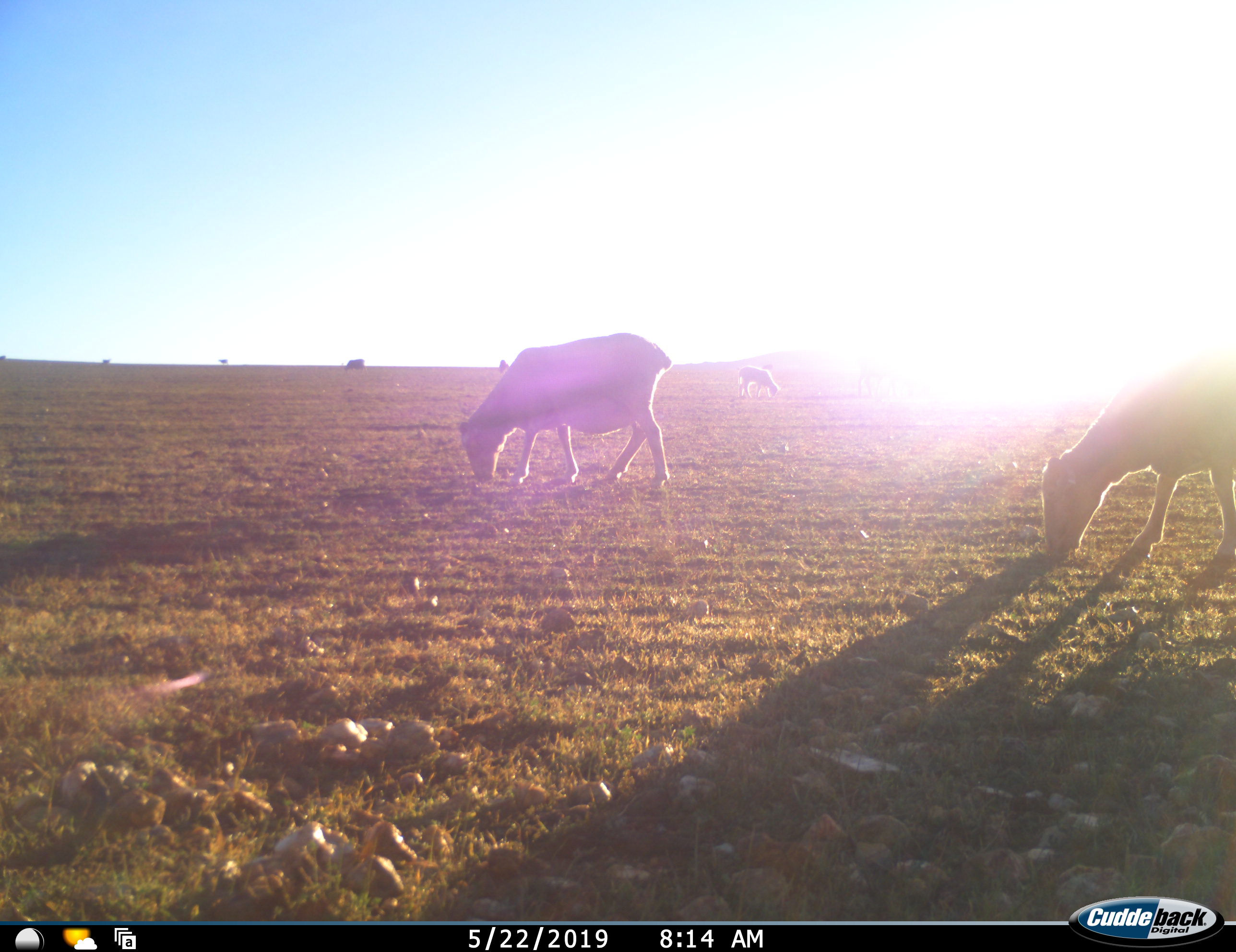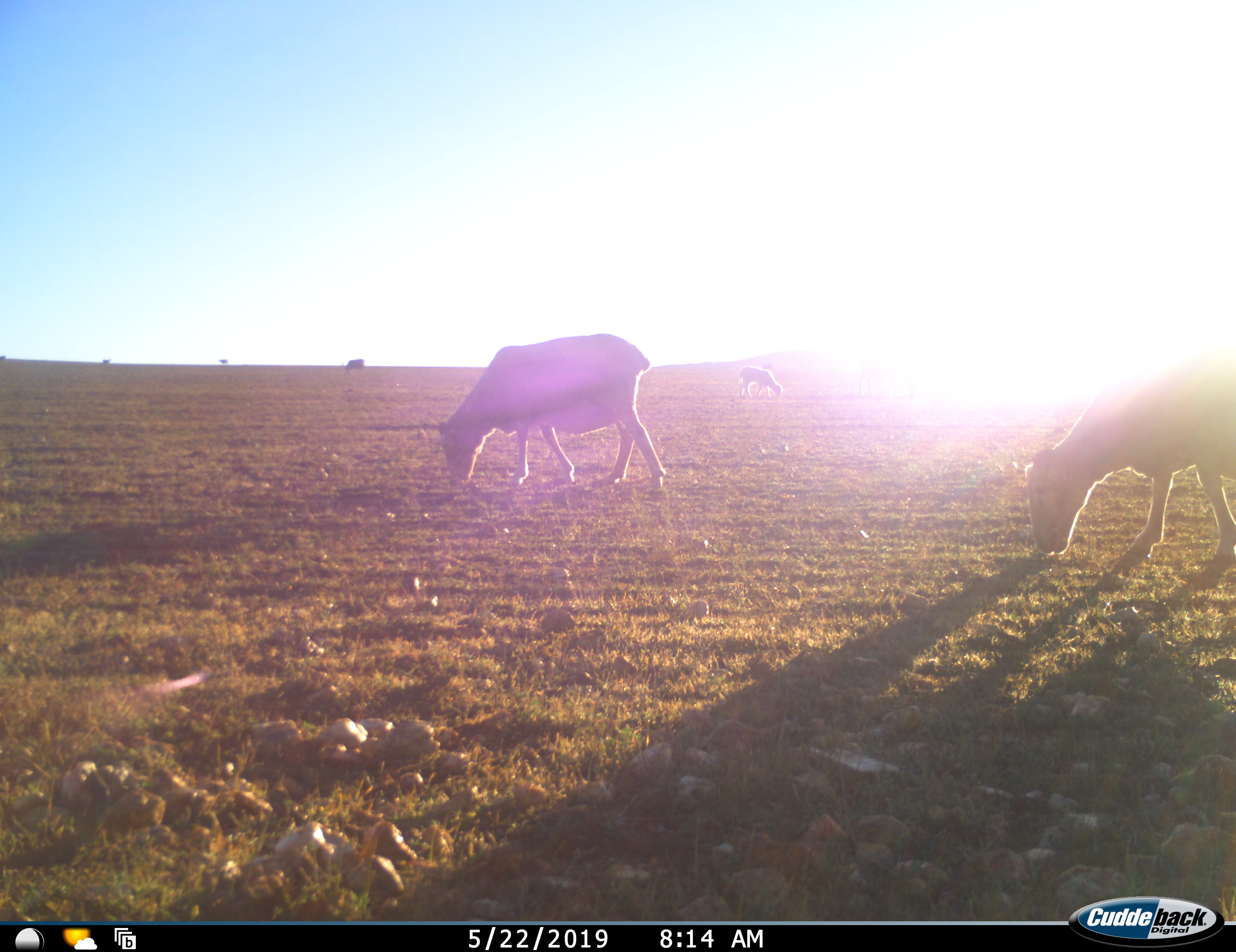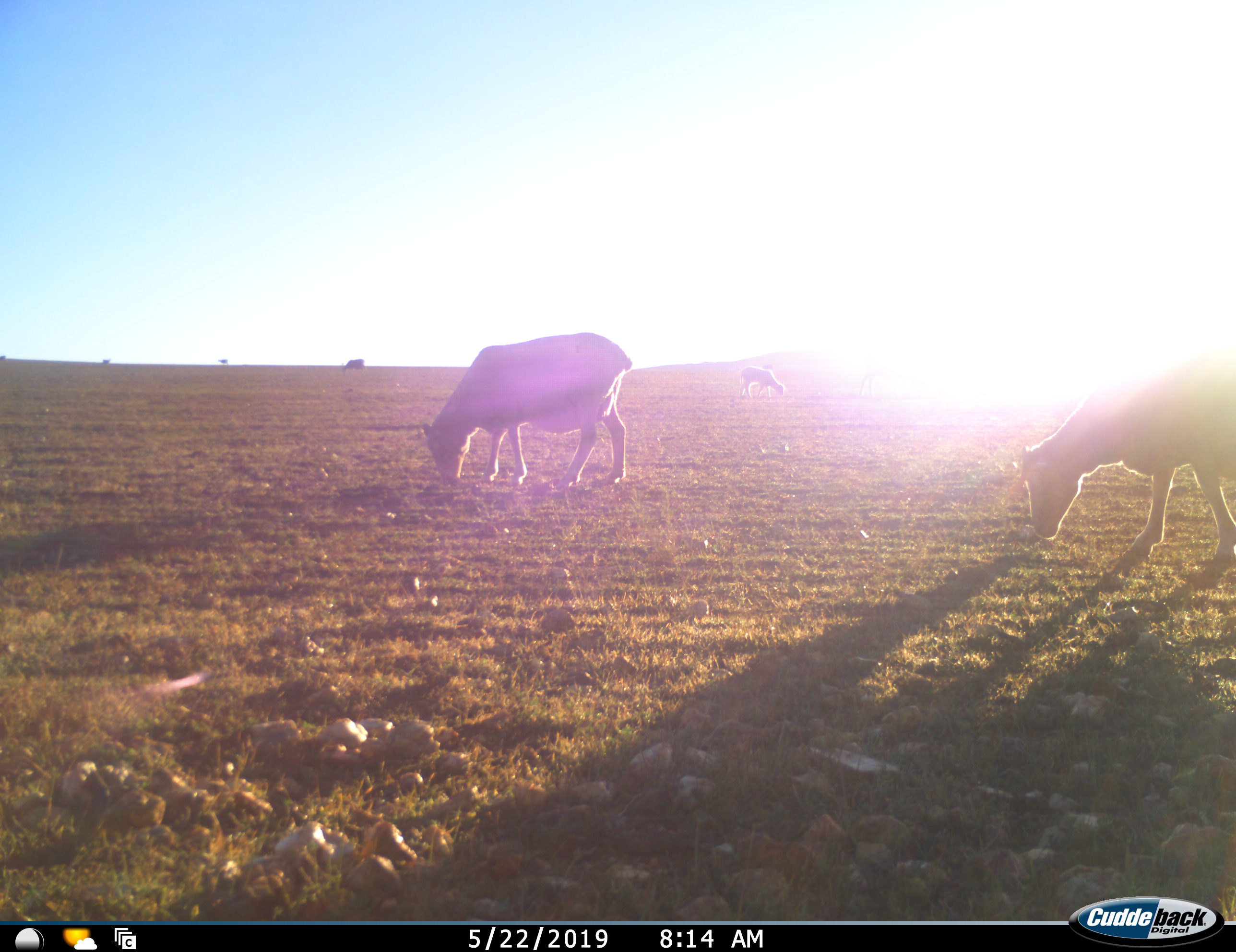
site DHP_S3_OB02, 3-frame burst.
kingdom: Animalia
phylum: Chordata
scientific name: Vertebrata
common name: domestic animal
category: domesticanimal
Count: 7.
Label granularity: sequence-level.